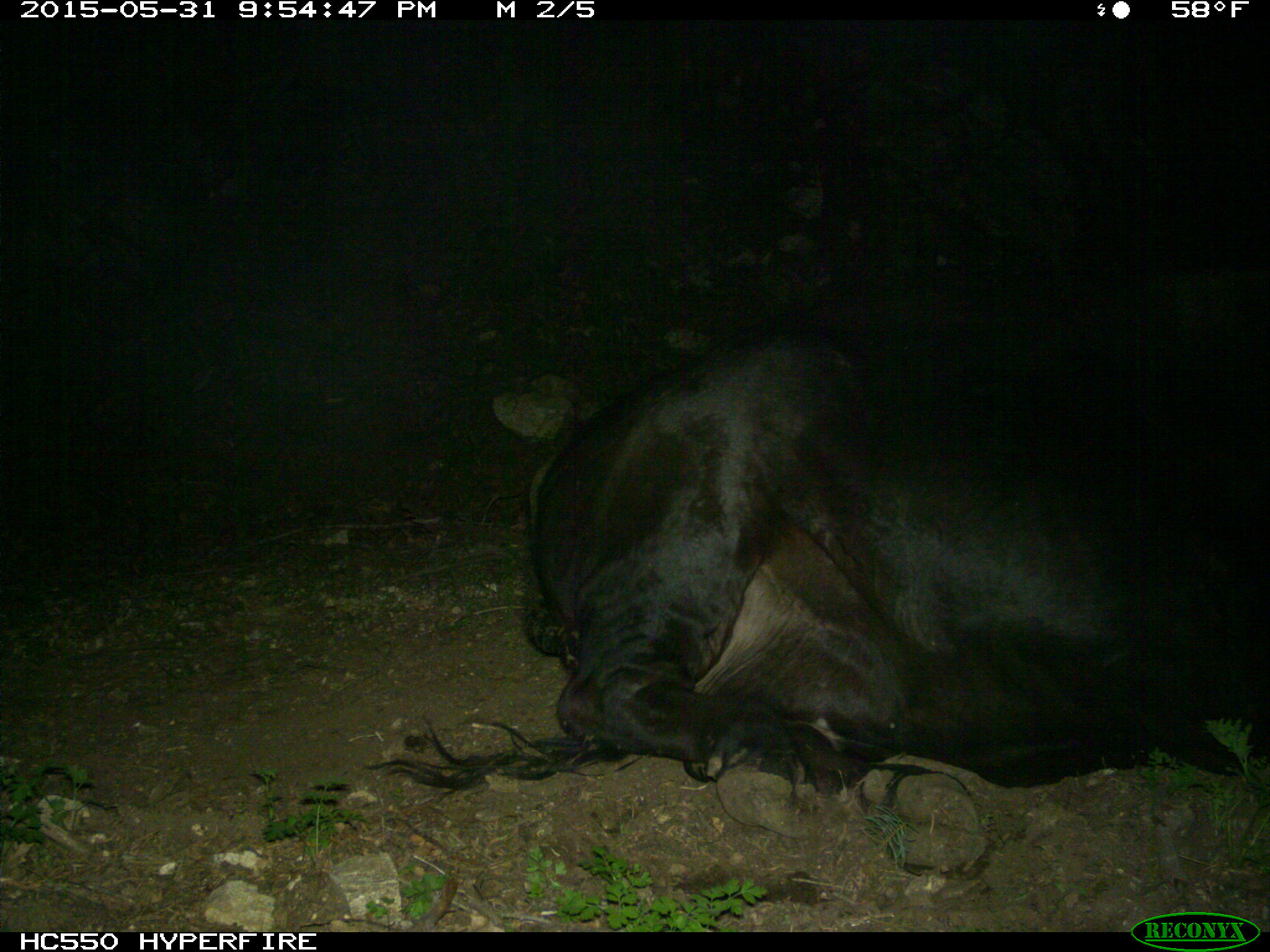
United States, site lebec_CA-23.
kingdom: Animalia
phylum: Chordata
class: Mammalia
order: Artiodactyla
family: Bovidae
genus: Bos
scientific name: Bos taurus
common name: domestic cow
Bos taurus (domestic cow).